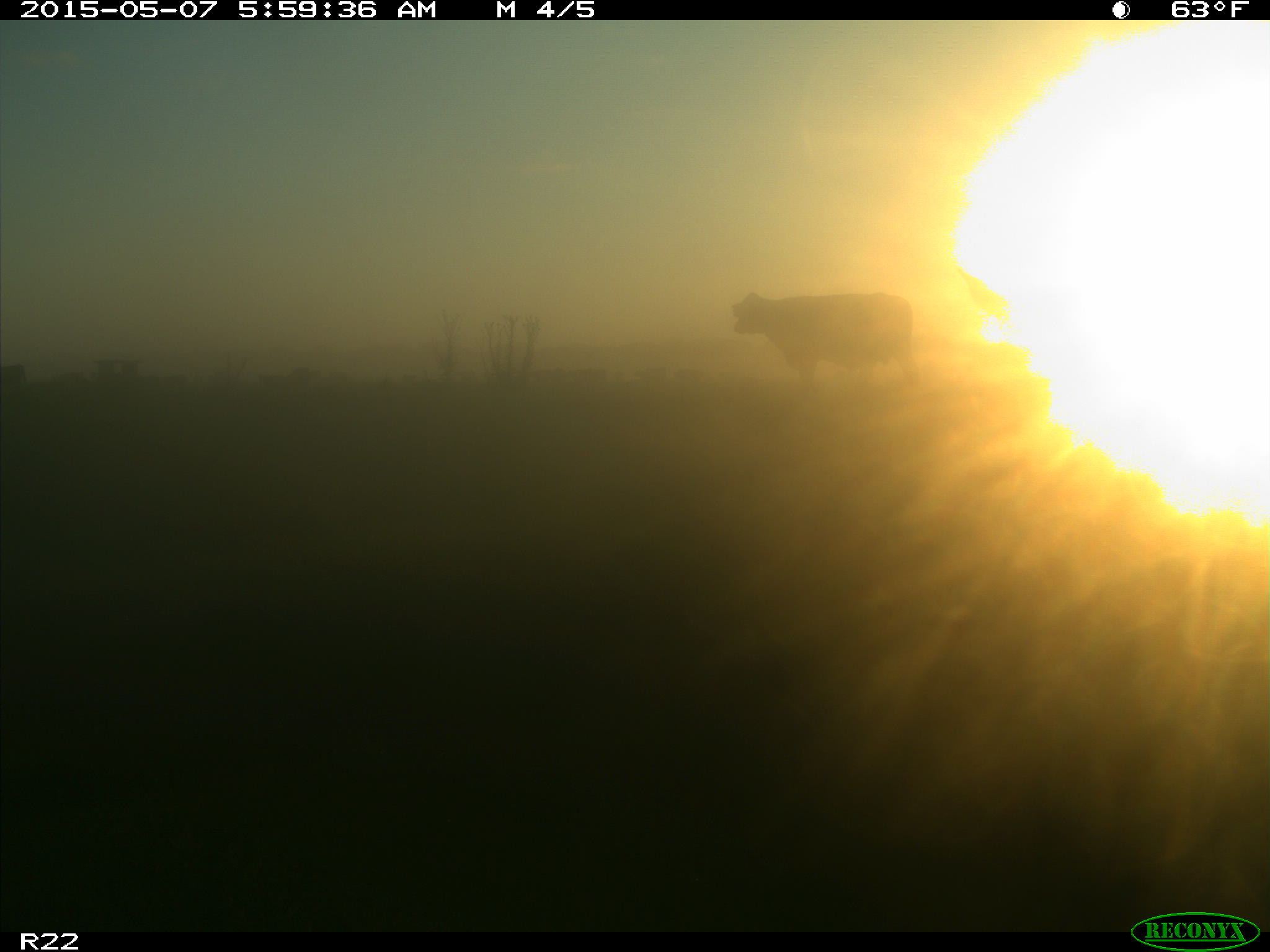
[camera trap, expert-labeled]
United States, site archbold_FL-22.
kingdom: Animalia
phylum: Chordata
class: Mammalia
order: Artiodactyla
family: Bovidae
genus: Bos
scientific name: Bos taurus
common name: domestic cow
Bos taurus (domestic cow).